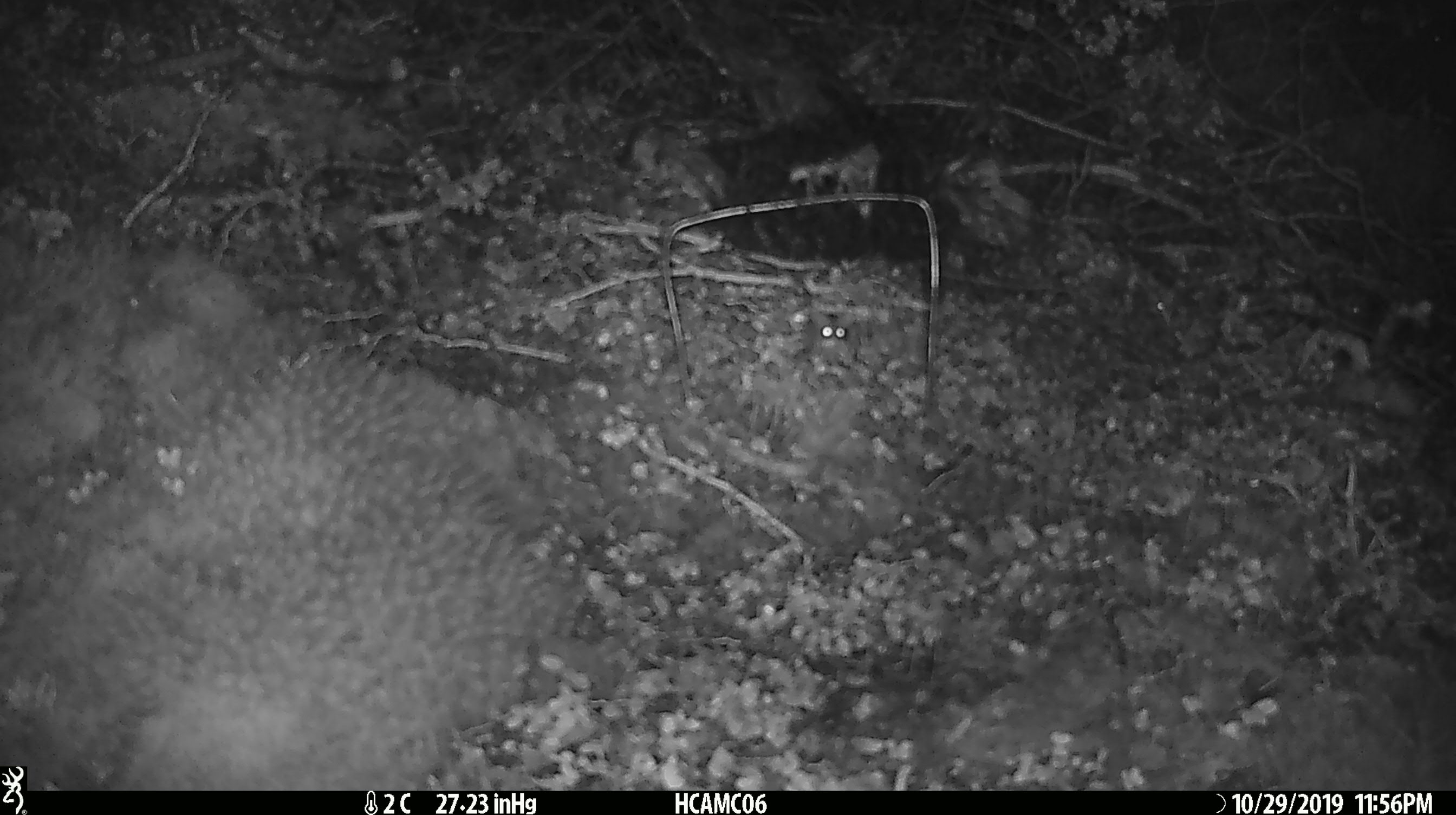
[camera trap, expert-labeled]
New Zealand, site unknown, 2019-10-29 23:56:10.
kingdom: Animalia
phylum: Chordata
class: Mammalia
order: Rodentia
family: Muridae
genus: Mus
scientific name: Mus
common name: mouse